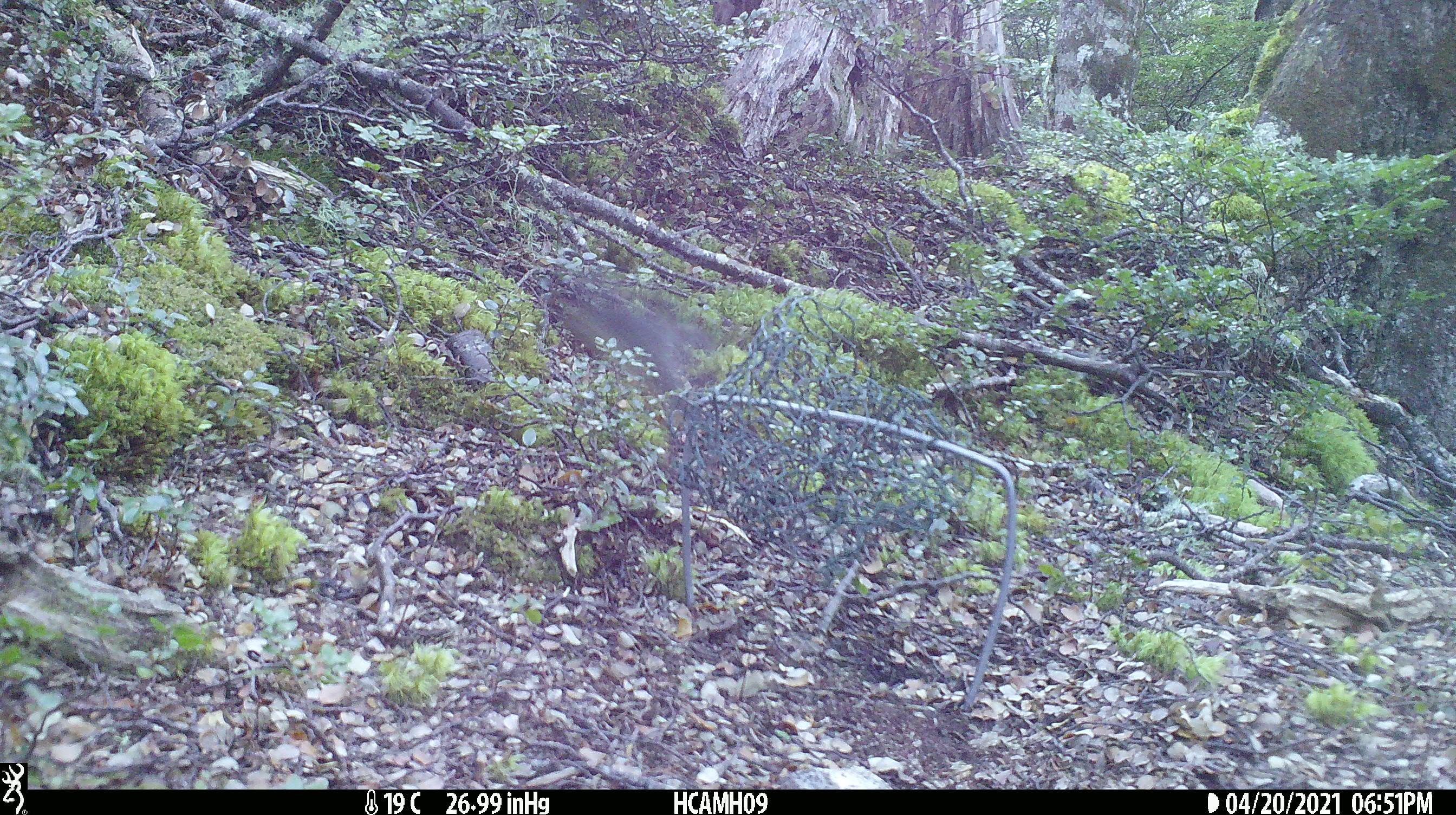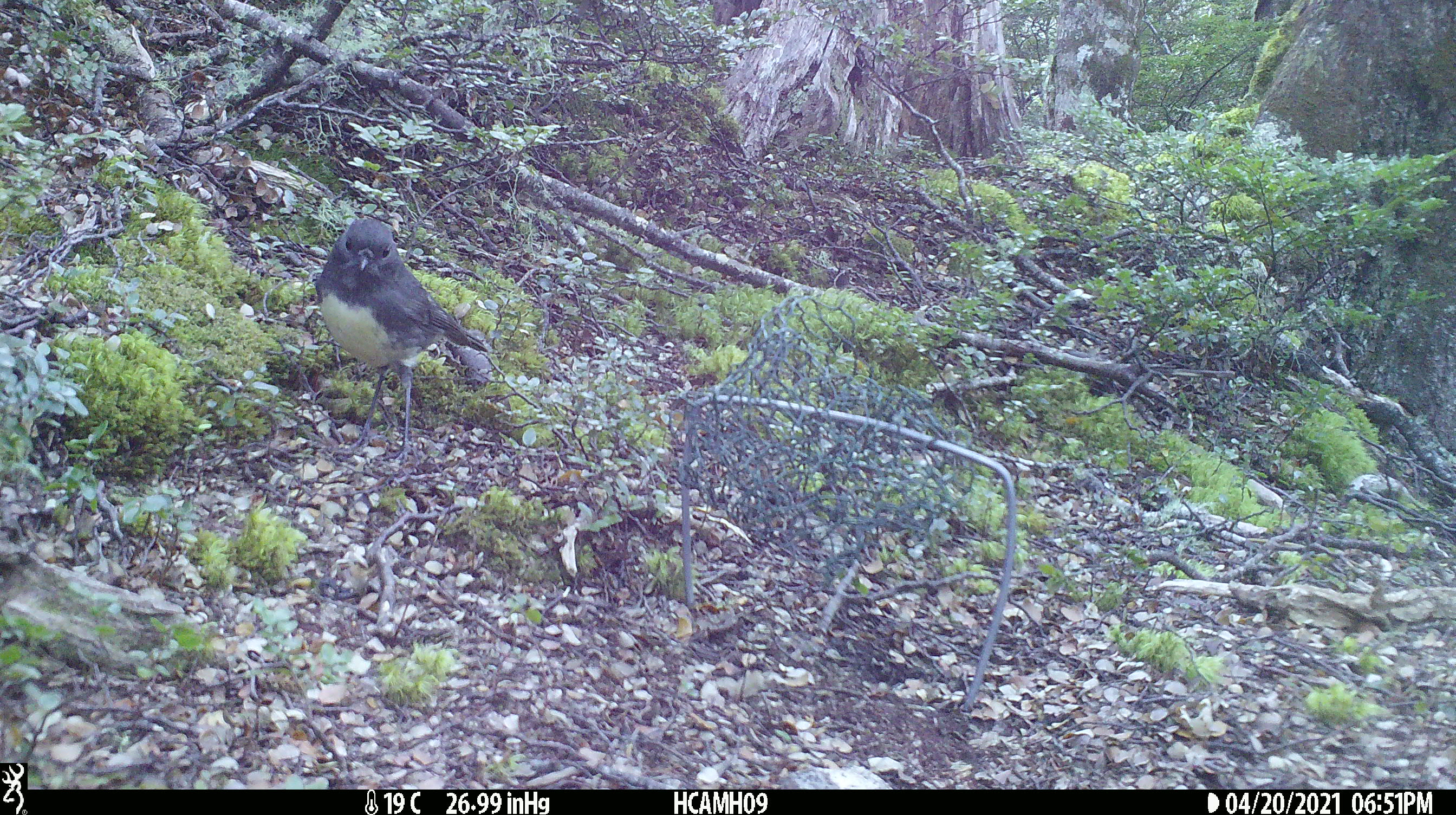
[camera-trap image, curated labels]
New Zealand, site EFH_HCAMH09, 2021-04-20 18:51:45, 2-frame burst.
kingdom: Animalia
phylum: Chordata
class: Aves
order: Passeriformes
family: Petroicidae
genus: Petroica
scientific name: Petroica australis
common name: new zealand robin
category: robin